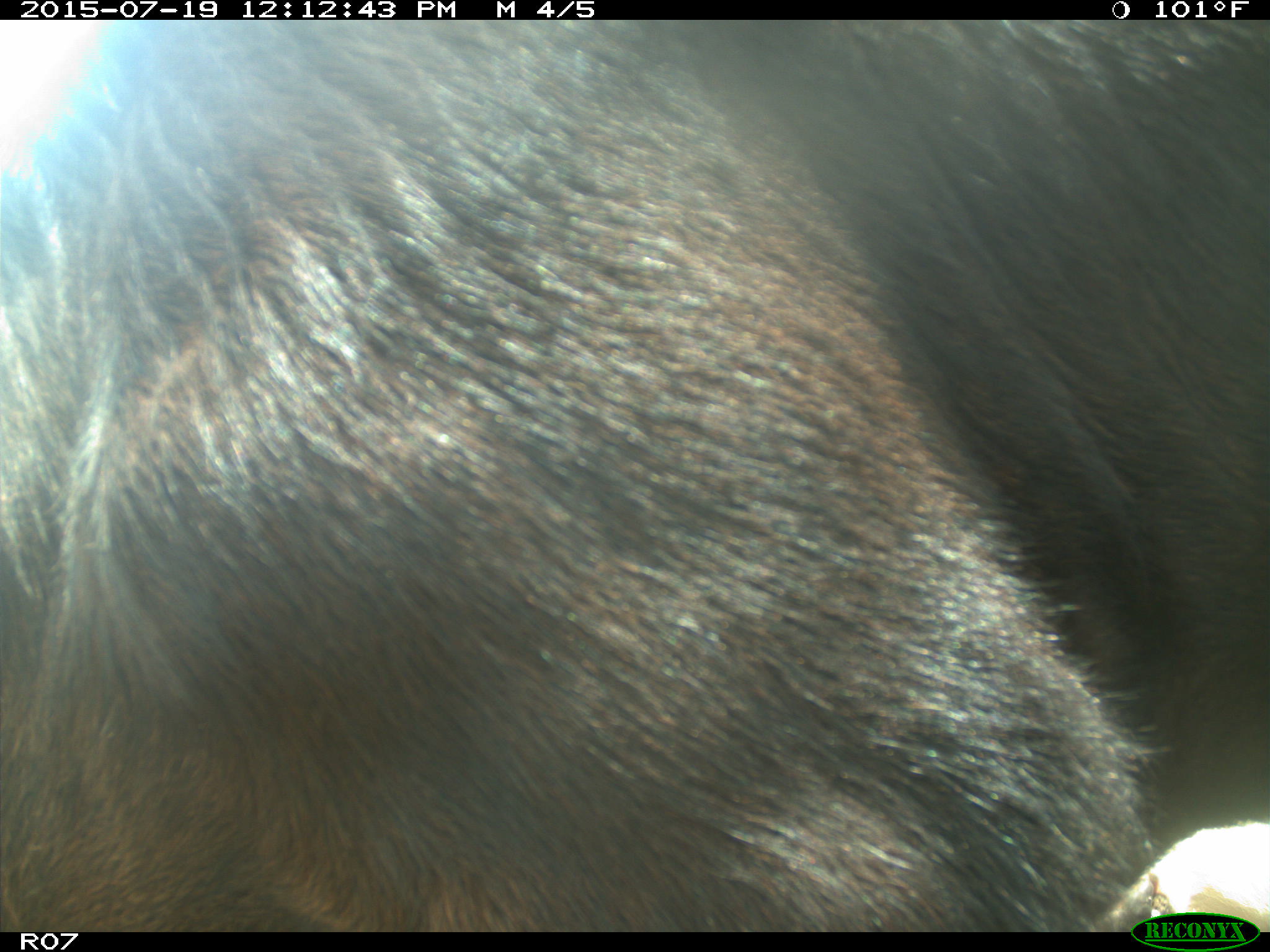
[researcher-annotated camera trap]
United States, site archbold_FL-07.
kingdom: Animalia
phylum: Chordata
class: Mammalia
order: Artiodactyla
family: Bovidae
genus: Bos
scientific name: Bos taurus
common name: domestic cow